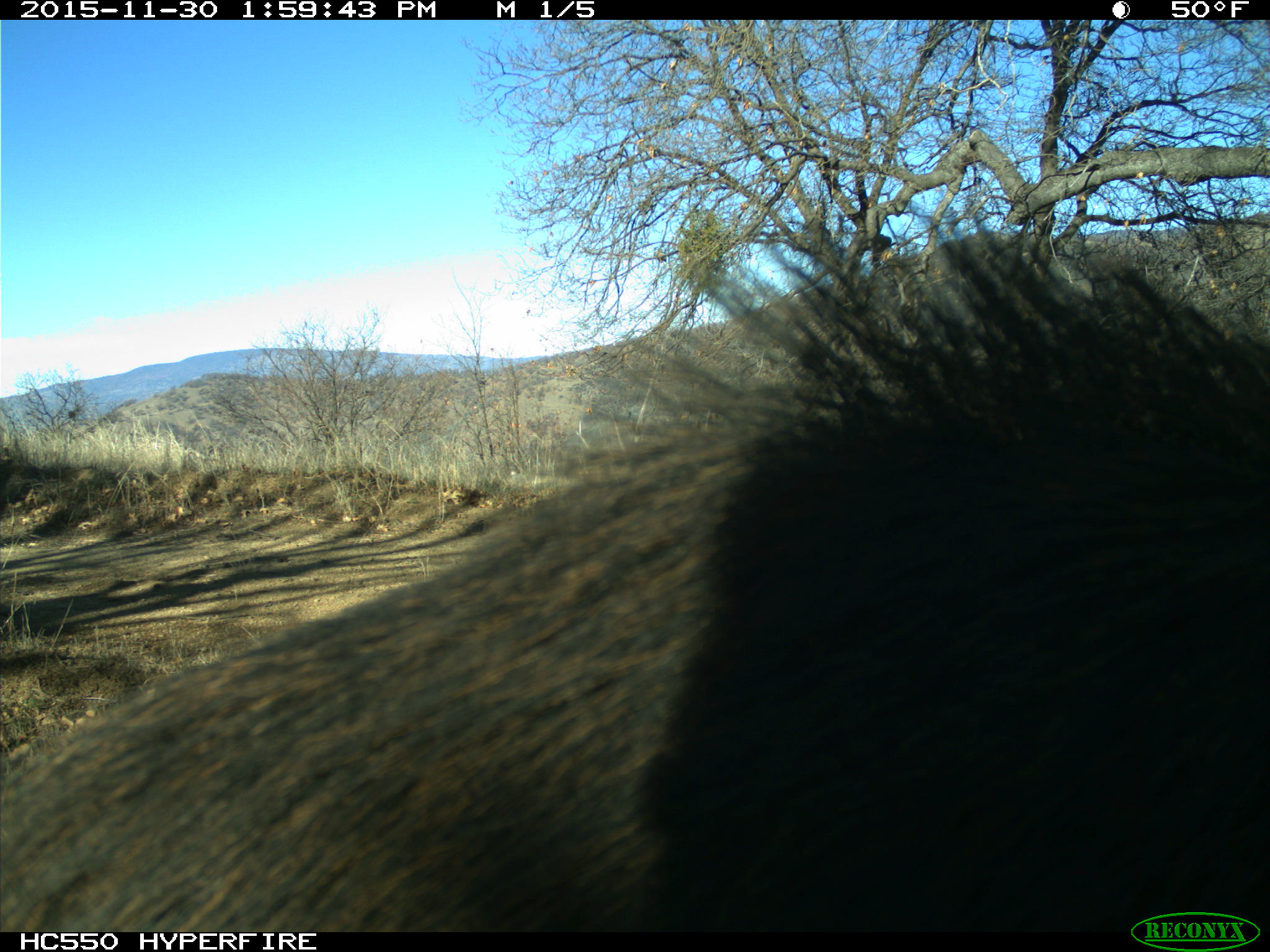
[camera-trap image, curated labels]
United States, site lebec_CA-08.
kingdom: Animalia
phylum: Chordata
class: Mammalia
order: Artiodactyla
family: Suidae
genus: Sus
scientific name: Sus scrofa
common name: wild boar